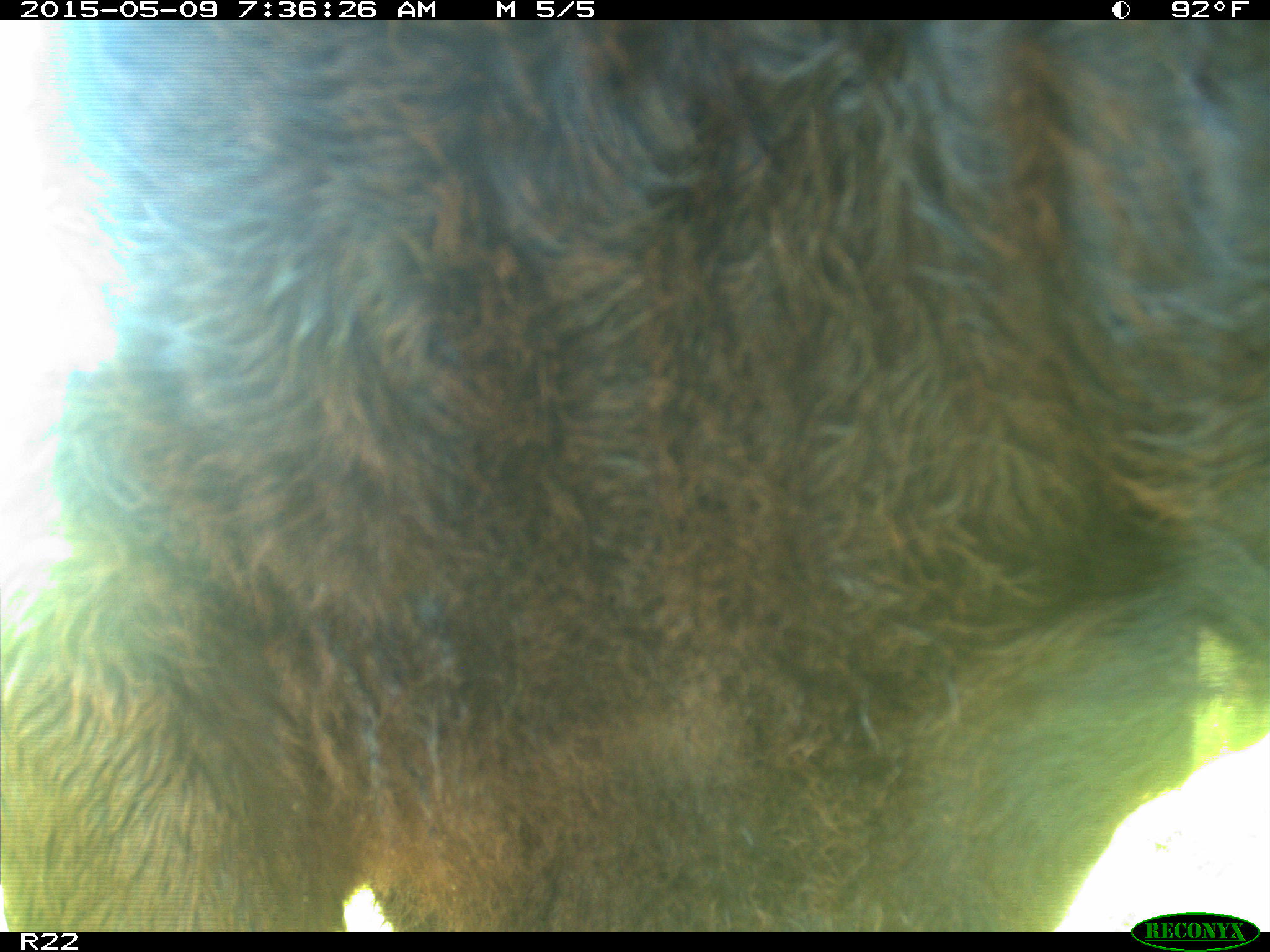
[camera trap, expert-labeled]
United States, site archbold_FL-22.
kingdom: Animalia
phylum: Chordata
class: Mammalia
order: Artiodactyla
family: Bovidae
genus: Bos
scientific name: Bos taurus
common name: domestic cow